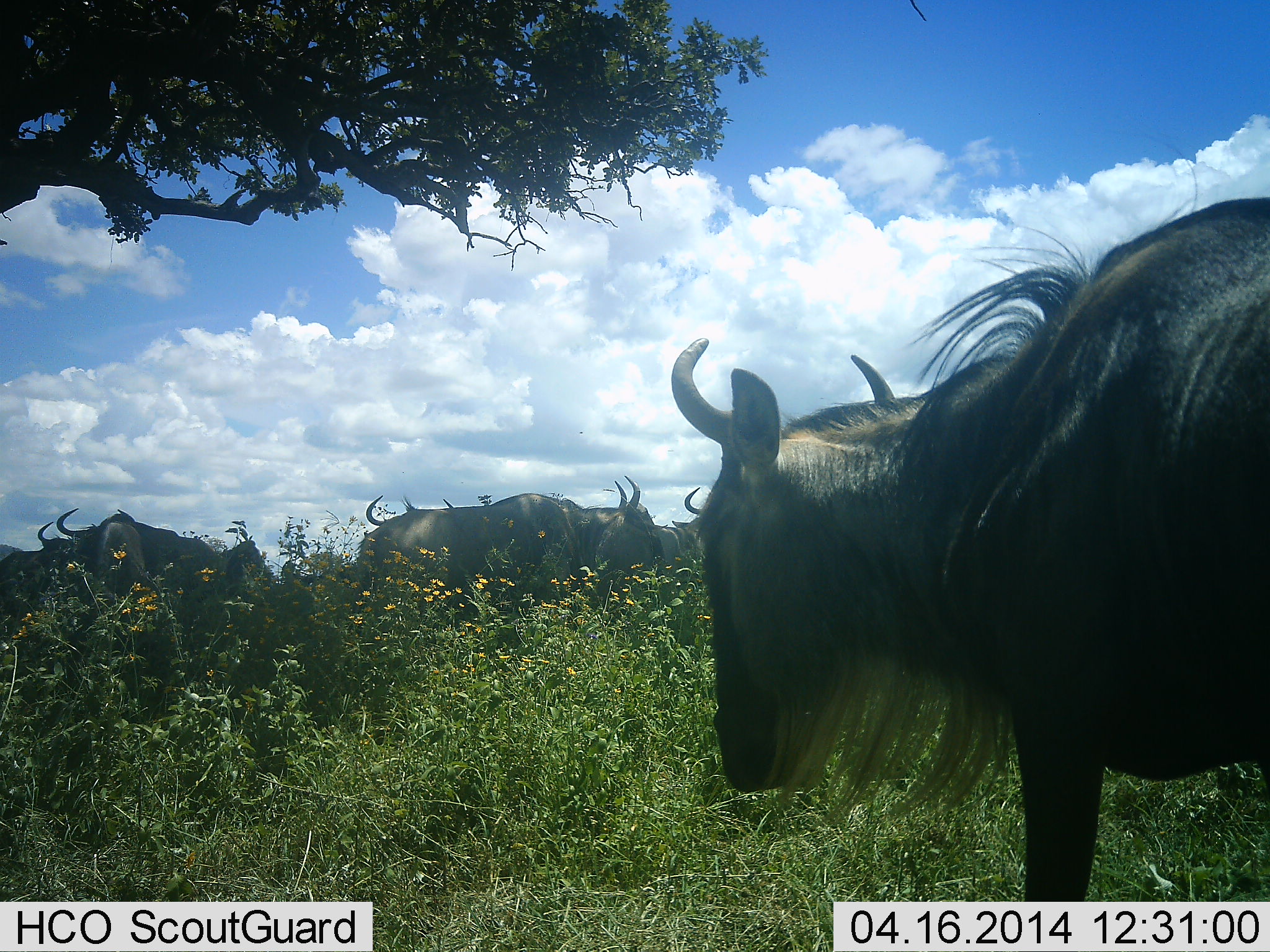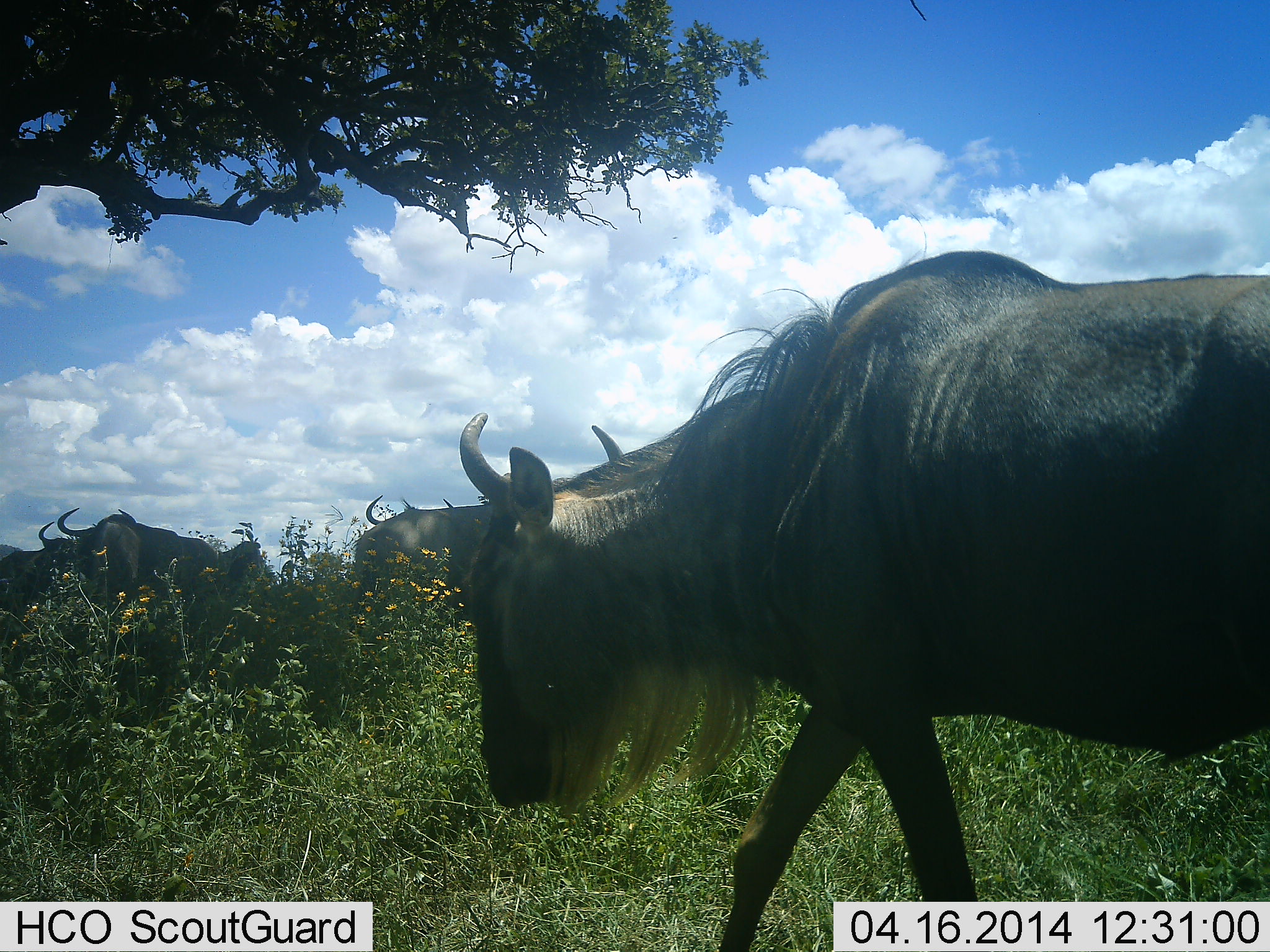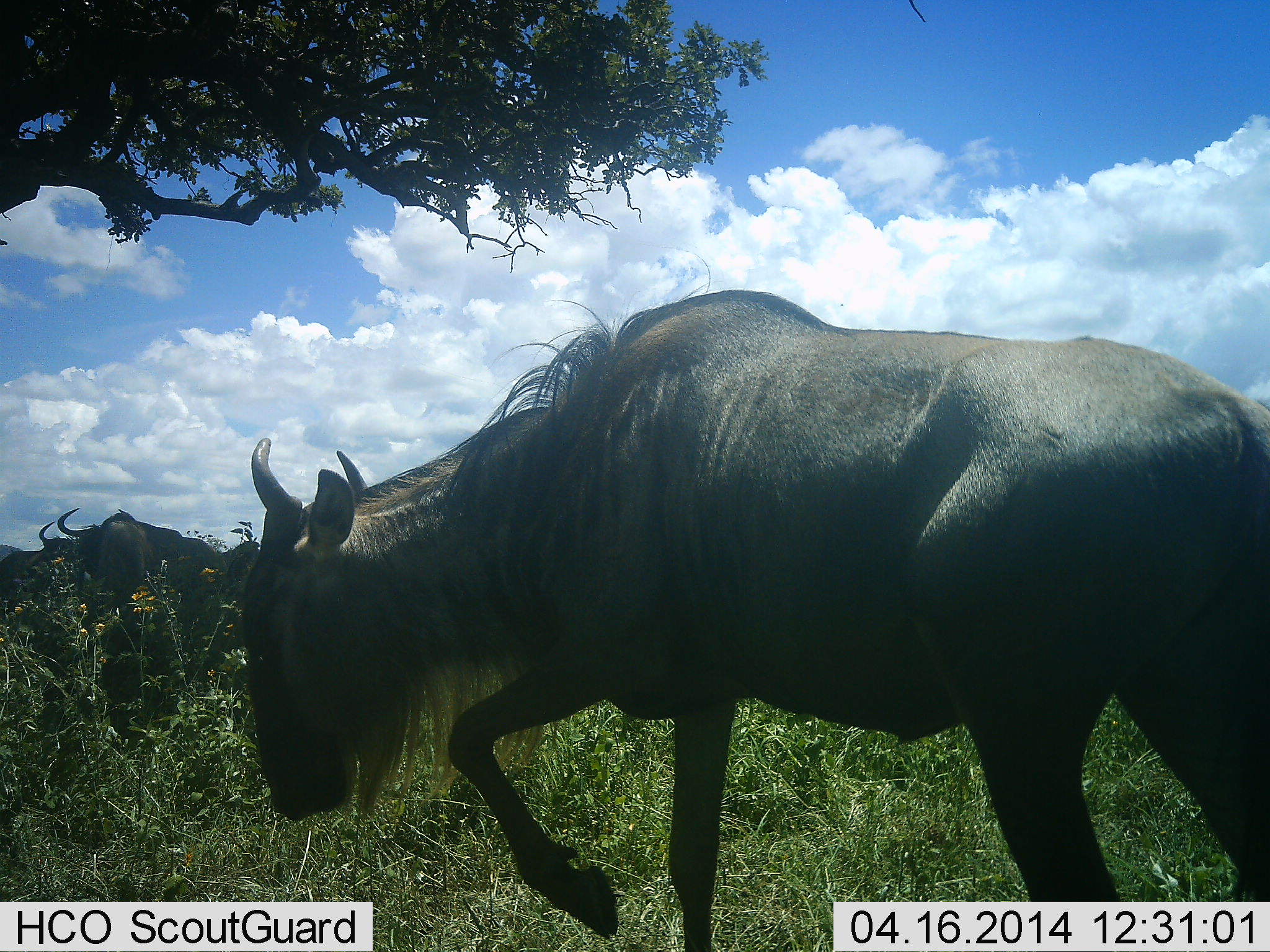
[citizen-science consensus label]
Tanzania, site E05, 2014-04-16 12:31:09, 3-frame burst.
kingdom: Animalia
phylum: Chordata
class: Mammalia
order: Artiodactyla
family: Bovidae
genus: Connochaetes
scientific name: Connochaetes taurinus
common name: blue wildebeest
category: wildebeest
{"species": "wildebeest (blue wildebeest) (Connochaetes taurinus)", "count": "6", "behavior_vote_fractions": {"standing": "60%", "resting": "10%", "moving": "90%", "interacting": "0%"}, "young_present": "0%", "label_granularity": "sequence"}